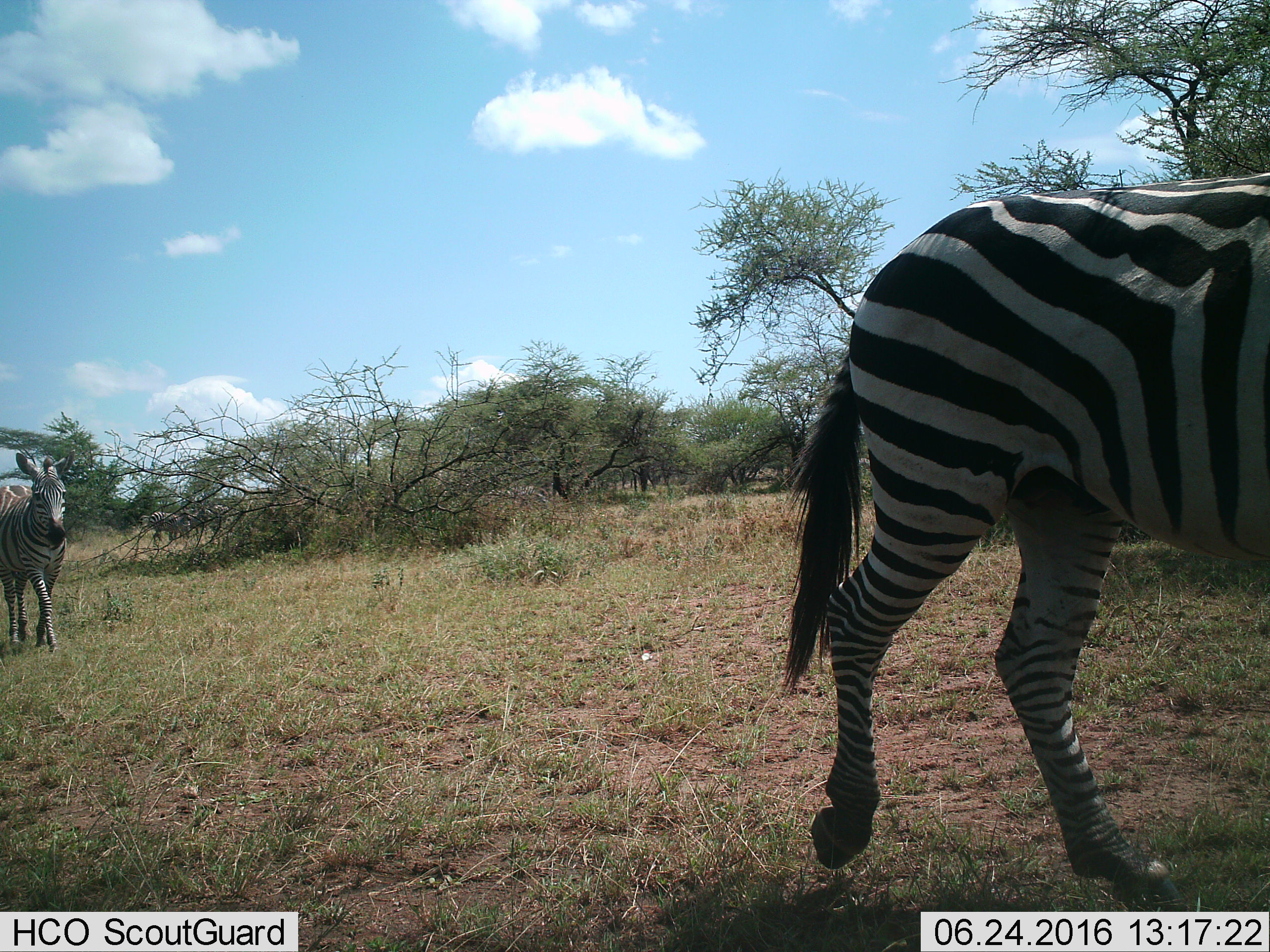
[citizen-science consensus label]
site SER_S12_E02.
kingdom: Animalia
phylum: Chordata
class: Mammalia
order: Perissodactyla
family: Equidae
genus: Equus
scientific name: Equus quagga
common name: plains zebra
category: zebraplains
Zebraplains (plains zebra) (Equus quagga), count 4. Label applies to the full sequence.